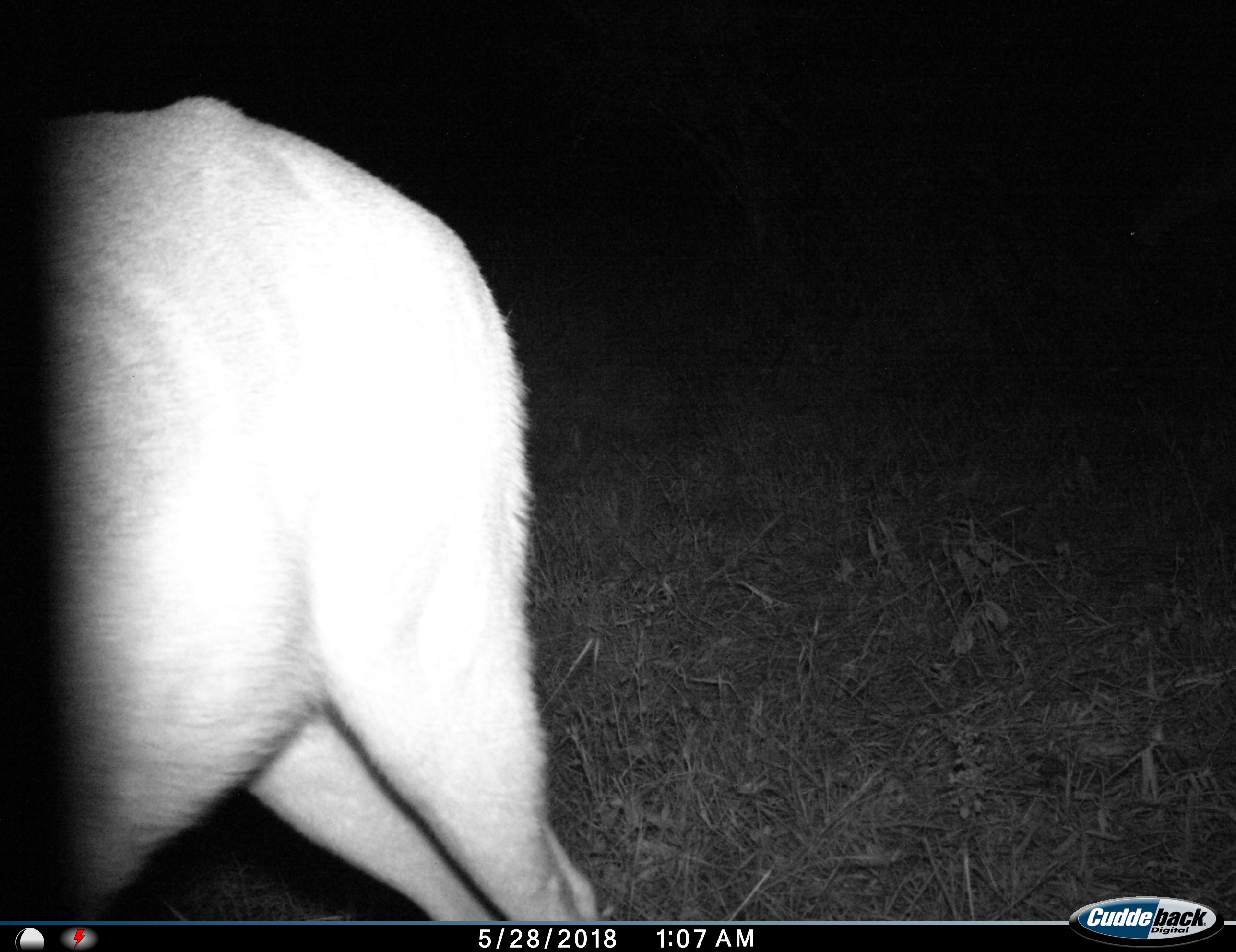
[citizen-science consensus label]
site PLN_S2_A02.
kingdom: Animalia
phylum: Chordata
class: Mammalia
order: Artiodactyla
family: Bovidae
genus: Aepyceros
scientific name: Aepyceros melampus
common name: impala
Impala (Aepyceros melampus), count 1. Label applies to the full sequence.